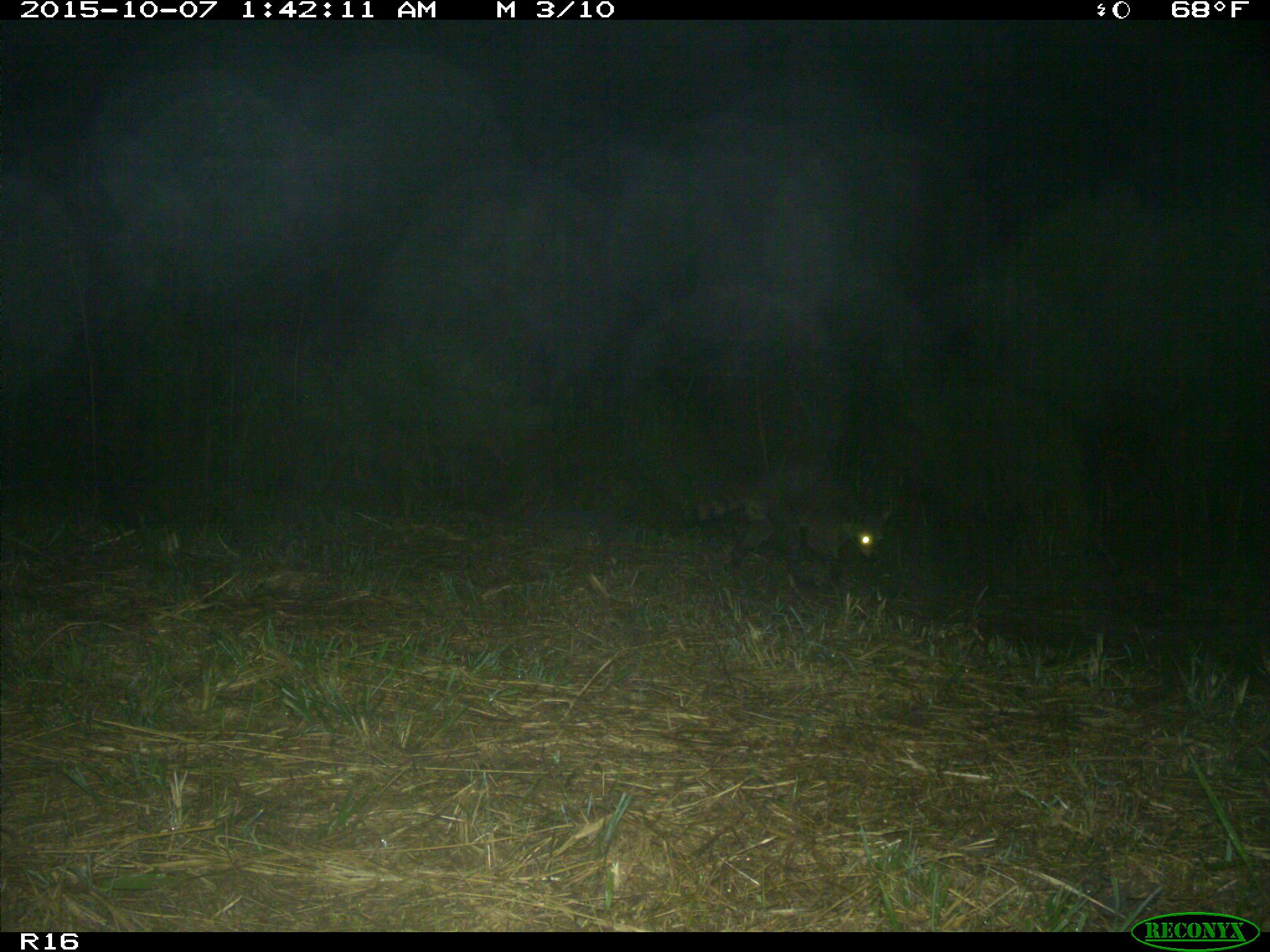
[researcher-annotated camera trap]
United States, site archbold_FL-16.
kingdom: Animalia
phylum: Chordata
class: Mammalia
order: Carnivora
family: Procyonidae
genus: Procyon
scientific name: Procyon lotor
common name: common raccoon